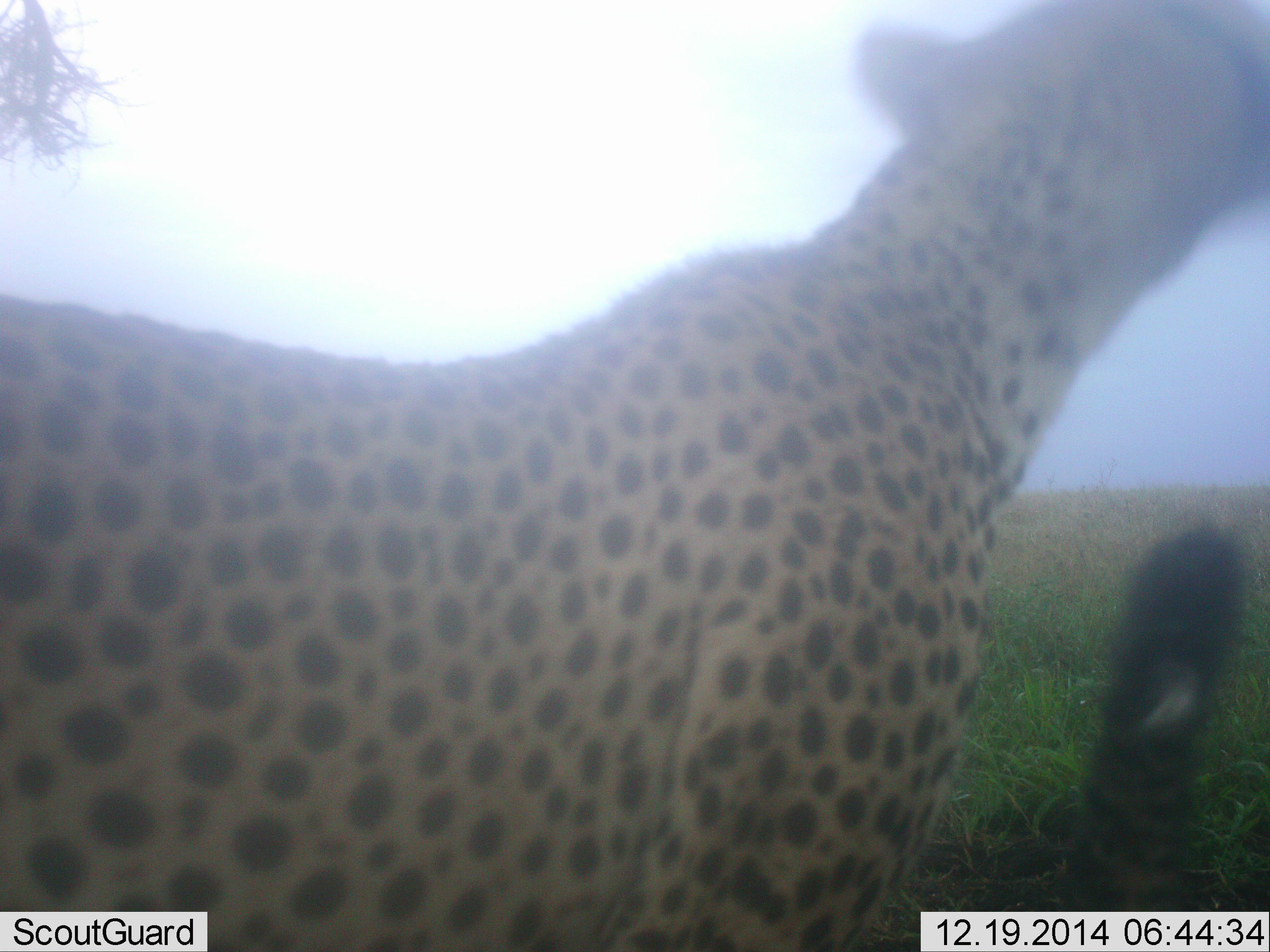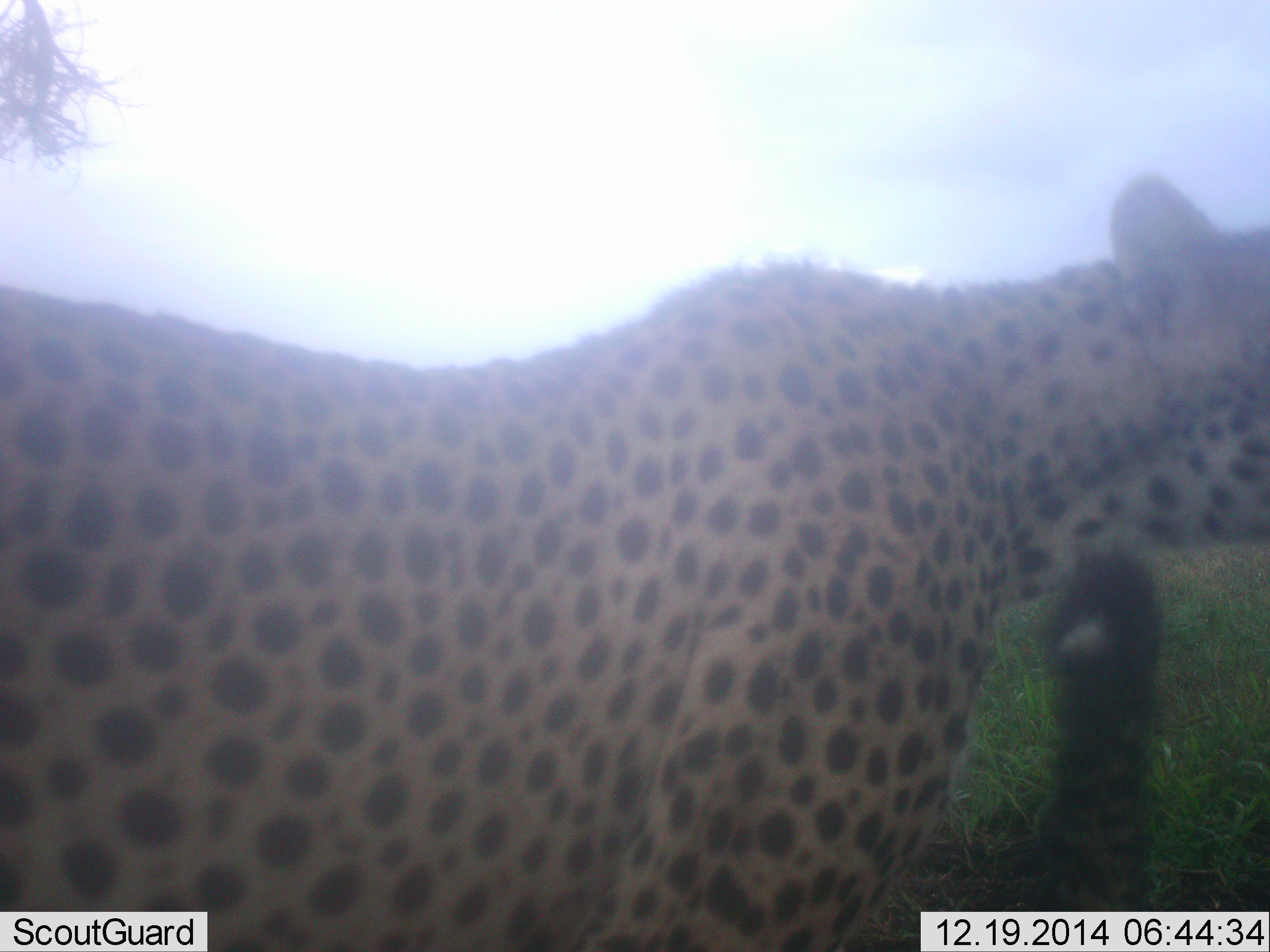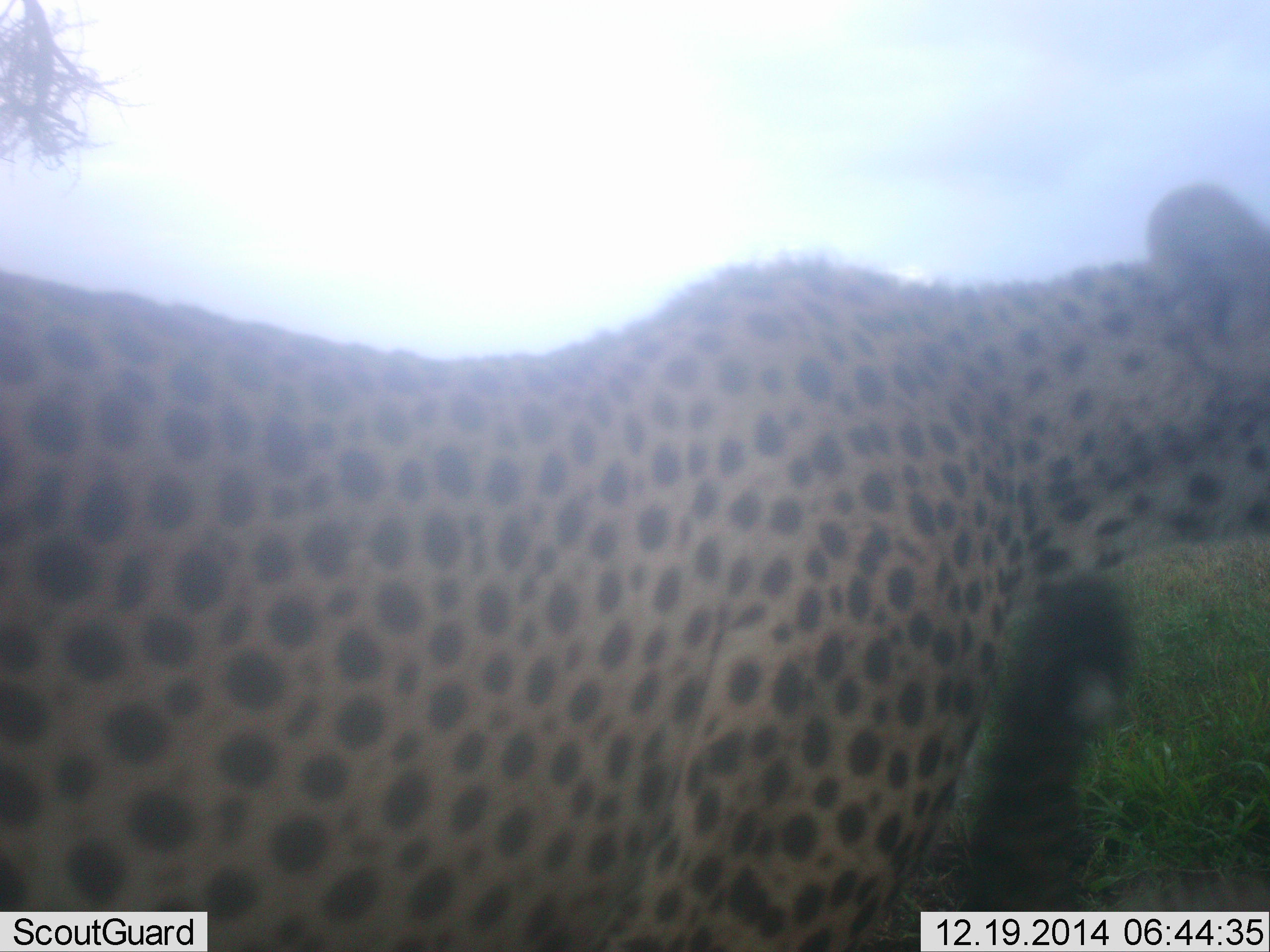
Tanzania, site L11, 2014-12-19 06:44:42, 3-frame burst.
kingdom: Animalia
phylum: Chordata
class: Mammalia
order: Carnivora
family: Felidae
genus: Acinonyx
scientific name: Acinonyx jubatus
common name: cheetah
Cheetah (Acinonyx jubatus), count 2. Behavior (volunteer vote fractions): standing 73%, resting 18%, moving 18%, interacting 18%. Young present (vote fraction): 27%. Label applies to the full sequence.